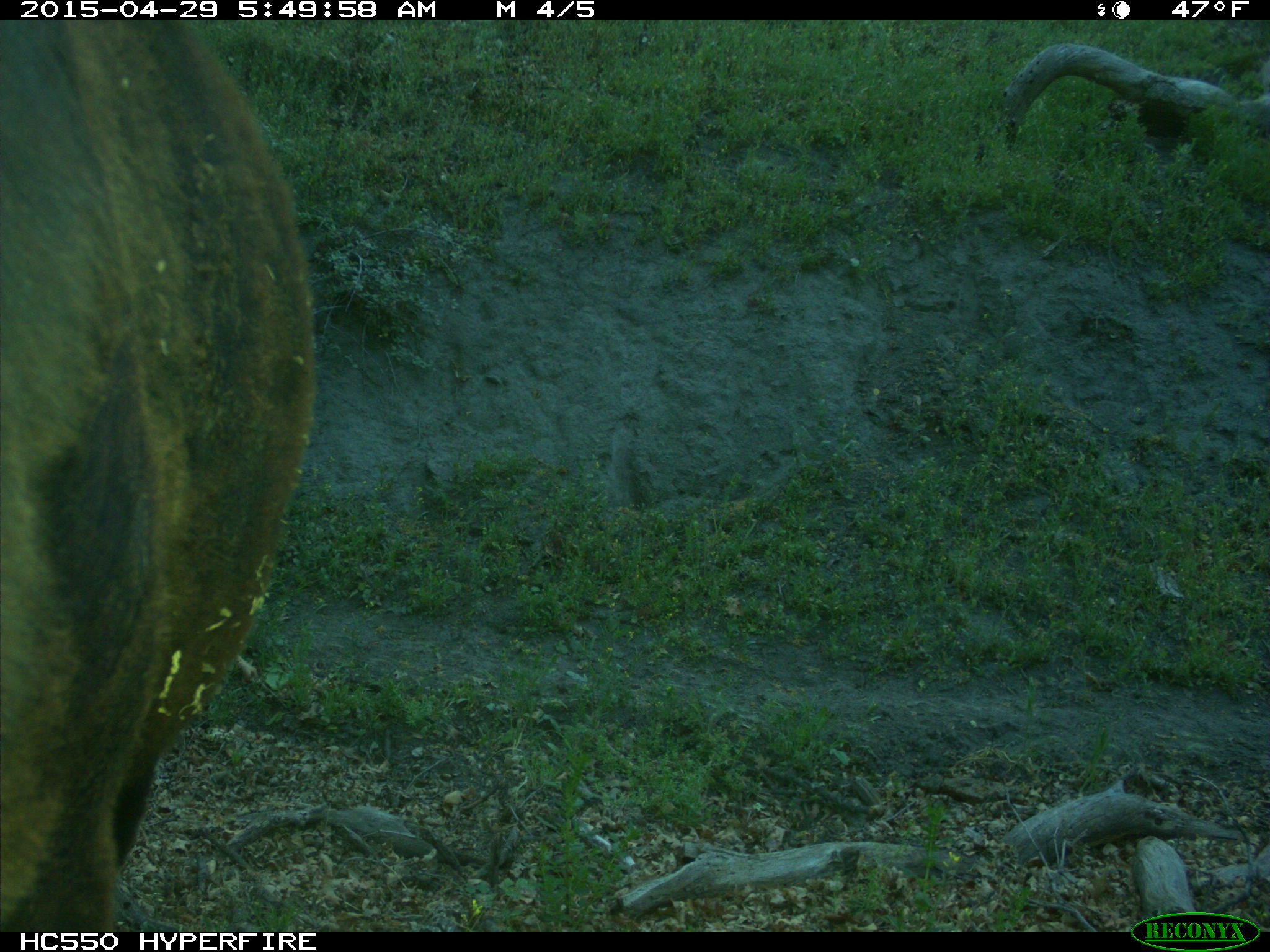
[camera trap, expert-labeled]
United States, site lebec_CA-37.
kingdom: Animalia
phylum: Chordata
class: Mammalia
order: Artiodactyla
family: Bovidae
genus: Bos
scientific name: Bos taurus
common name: domestic cow